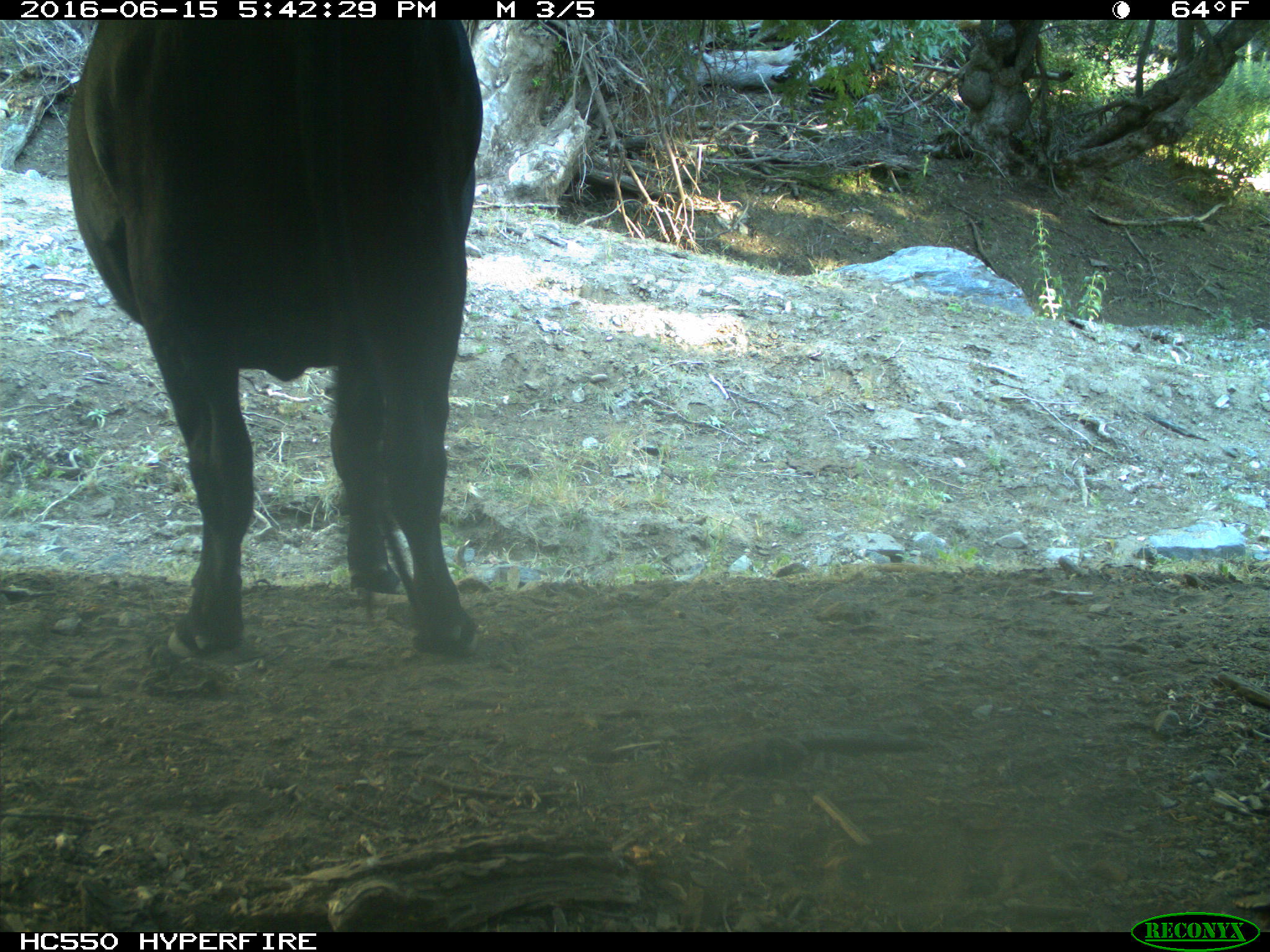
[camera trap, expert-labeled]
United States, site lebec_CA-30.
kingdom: Animalia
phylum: Chordata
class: Mammalia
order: Artiodactyla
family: Bovidae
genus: Bos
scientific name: Bos taurus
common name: domestic cow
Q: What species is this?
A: Bos taurus (domestic cow).